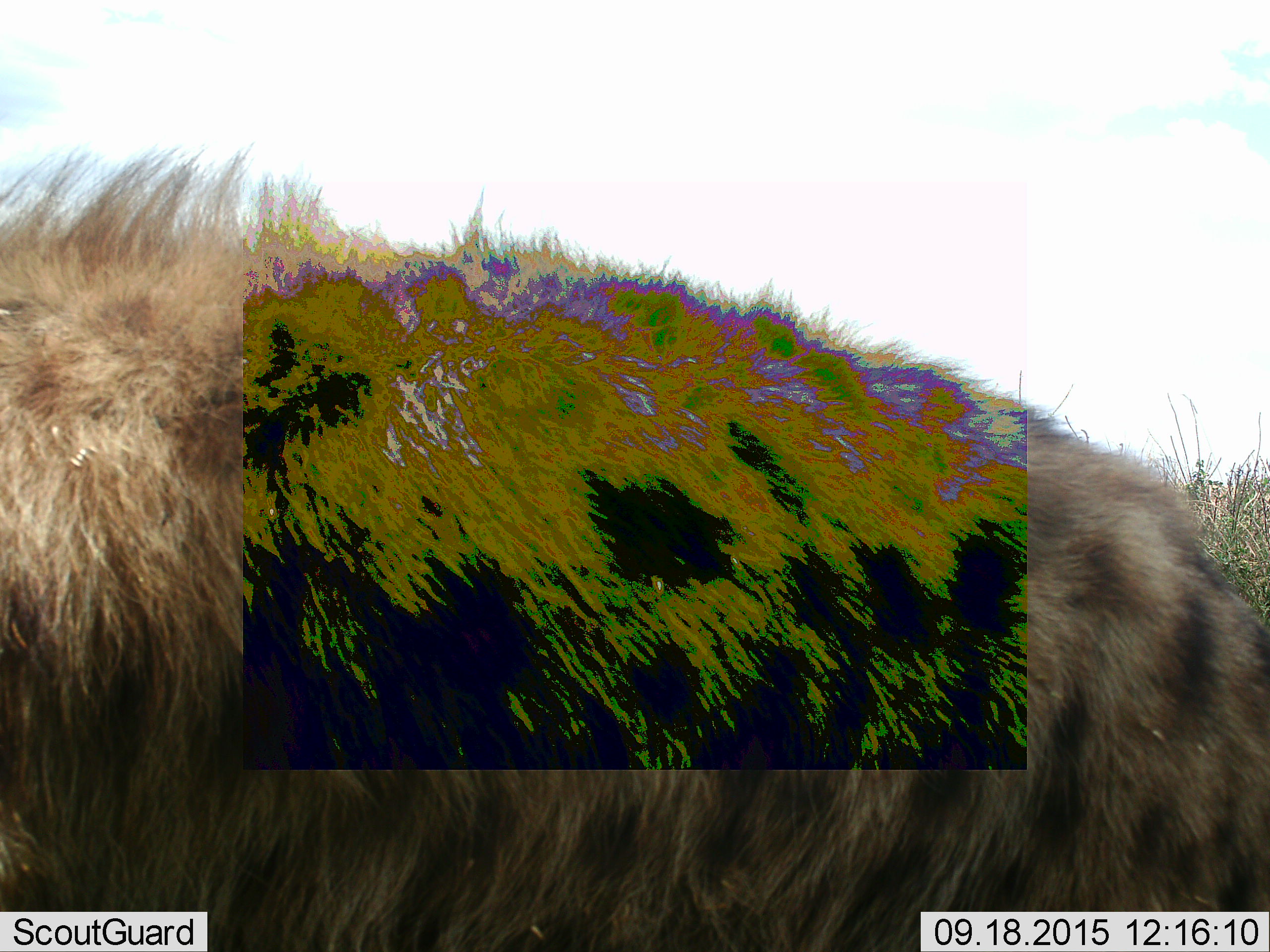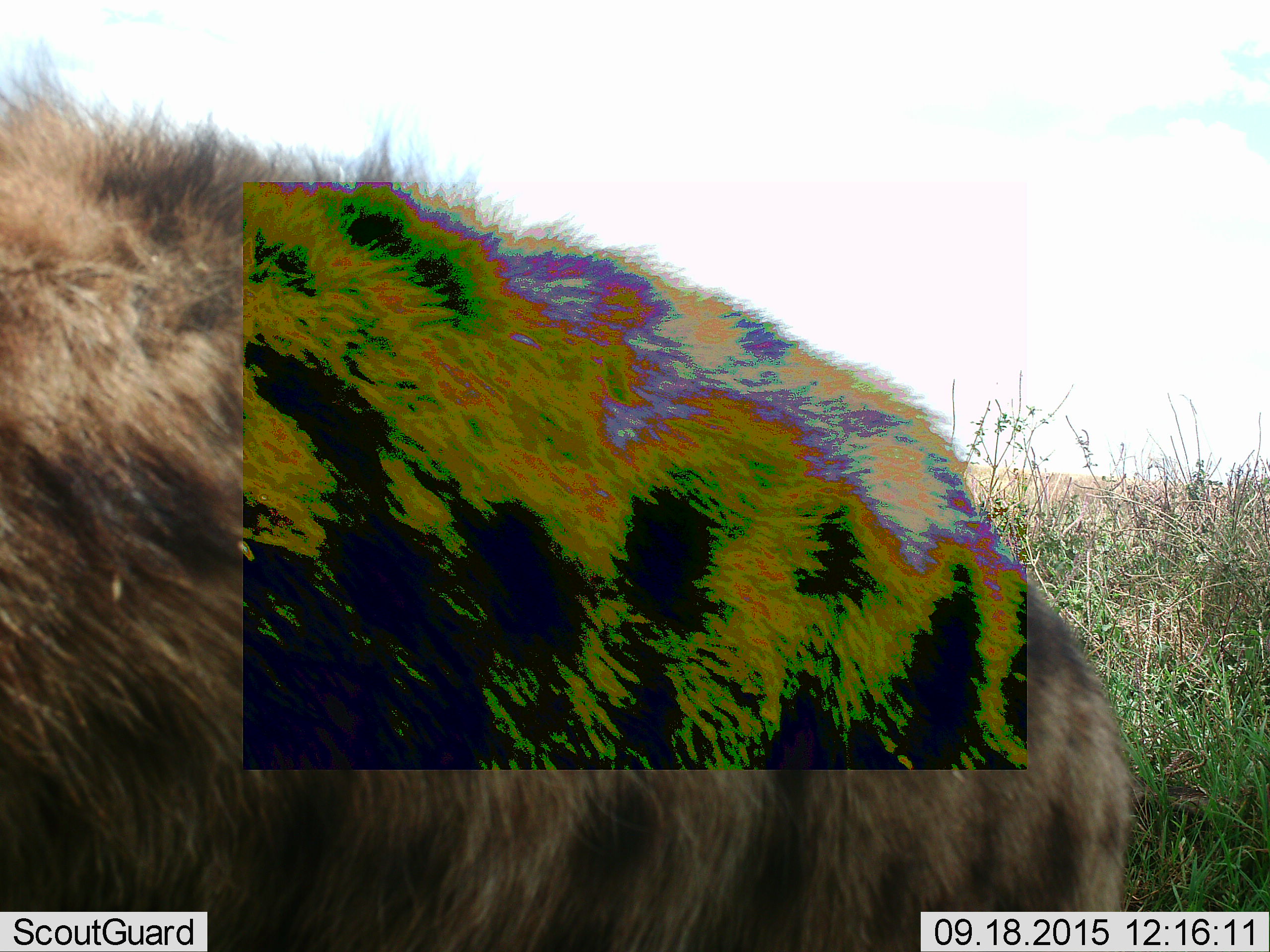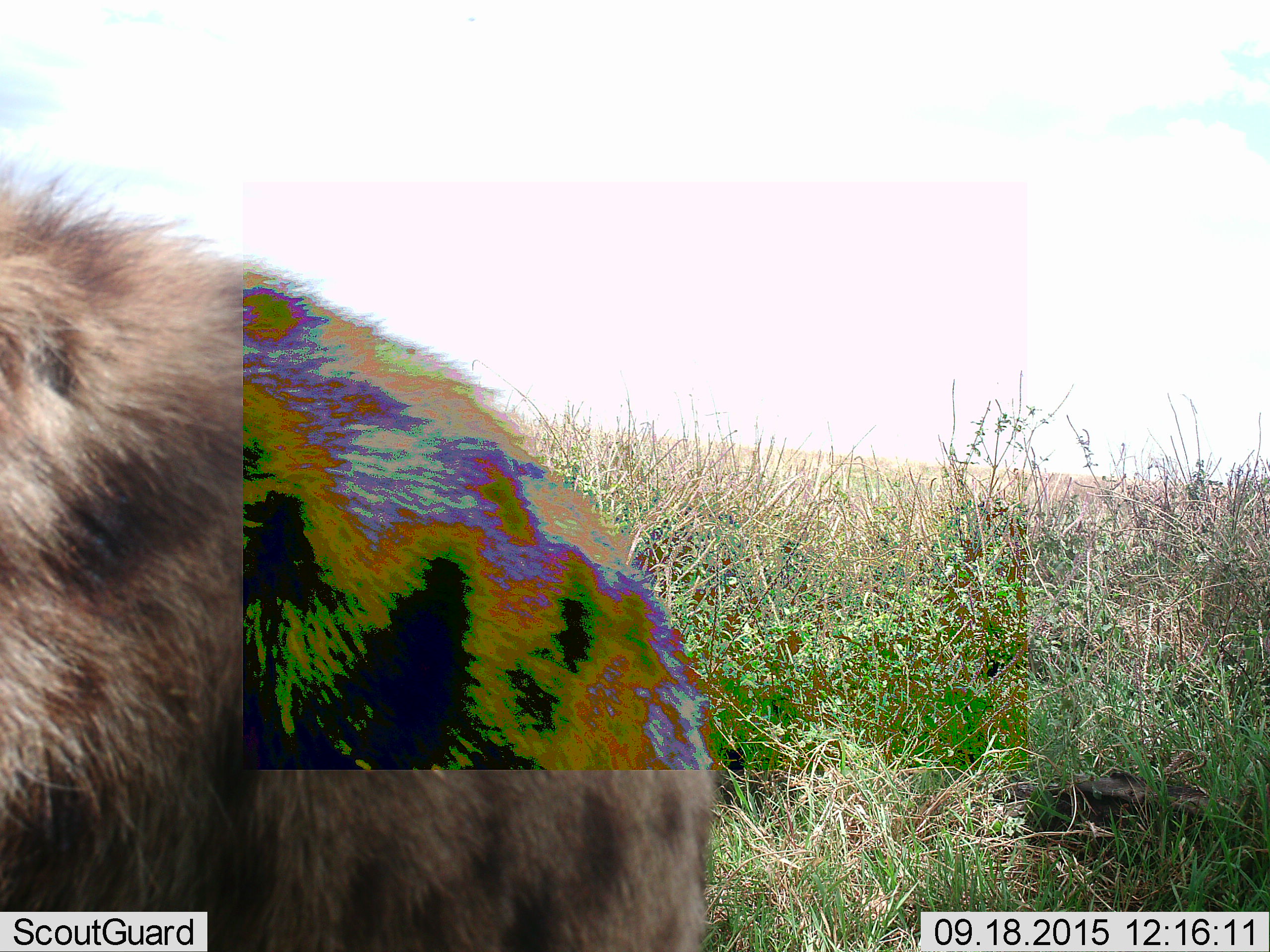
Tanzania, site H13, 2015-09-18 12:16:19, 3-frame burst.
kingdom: Animalia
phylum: Chordata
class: Mammalia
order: Carnivora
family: Hyaenidae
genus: Crocuta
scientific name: Crocuta crocuta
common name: spotted hyena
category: hyenaspotted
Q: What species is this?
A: Hyenaspotted (spotted hyena) (Crocuta crocuta).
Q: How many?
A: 1.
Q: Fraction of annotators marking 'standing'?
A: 22%.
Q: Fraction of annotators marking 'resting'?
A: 0%.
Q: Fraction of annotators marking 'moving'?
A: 89%.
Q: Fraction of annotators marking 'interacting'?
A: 0%.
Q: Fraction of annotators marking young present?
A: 0%.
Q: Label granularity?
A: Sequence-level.